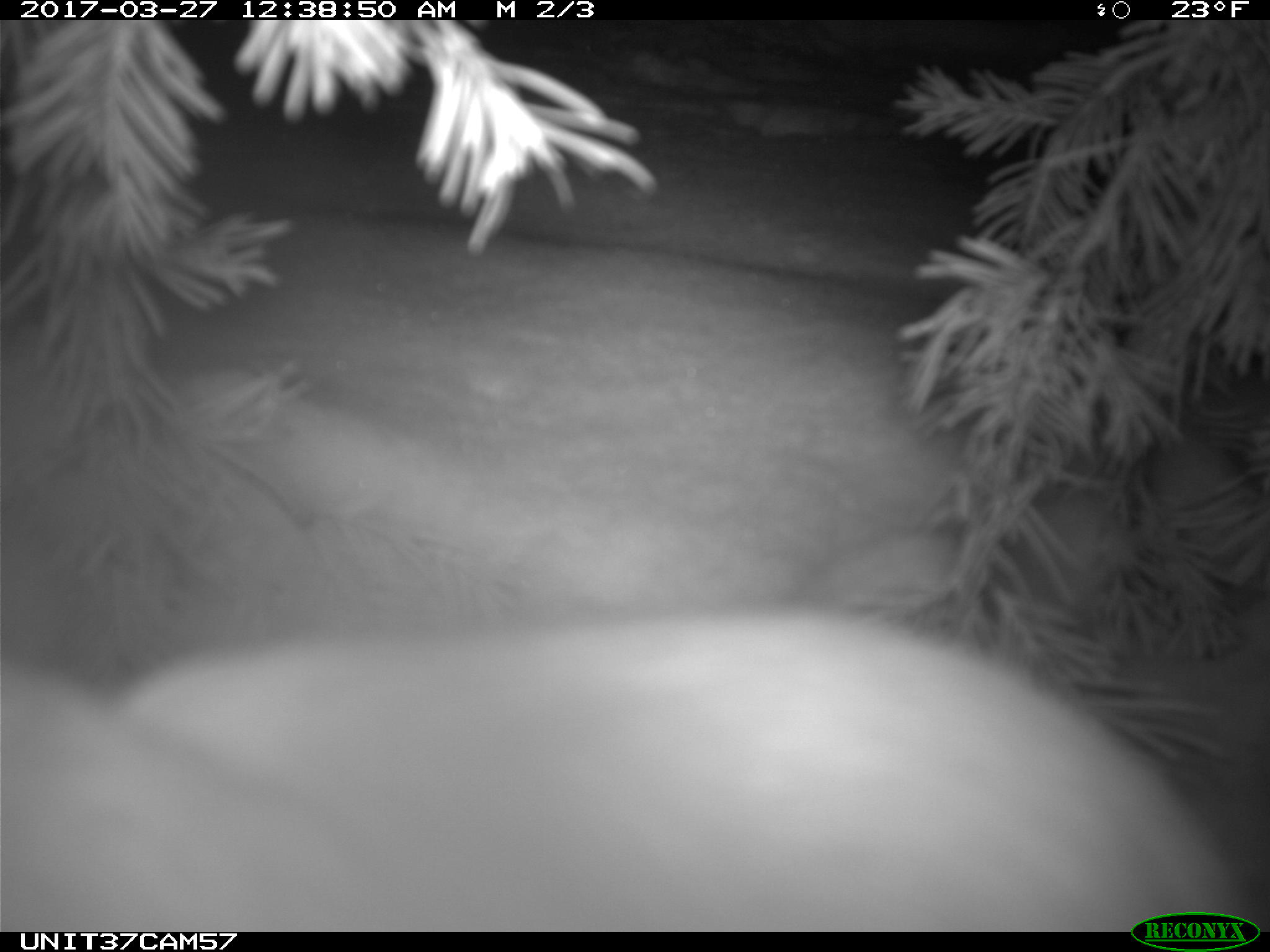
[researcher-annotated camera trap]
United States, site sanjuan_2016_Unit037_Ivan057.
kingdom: Animalia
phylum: Chordata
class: Mammalia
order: Lagomorpha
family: Leporidae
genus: Lepus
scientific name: Lepus americanus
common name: snowshoe hare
Lepus americanus (snowshoe hare).